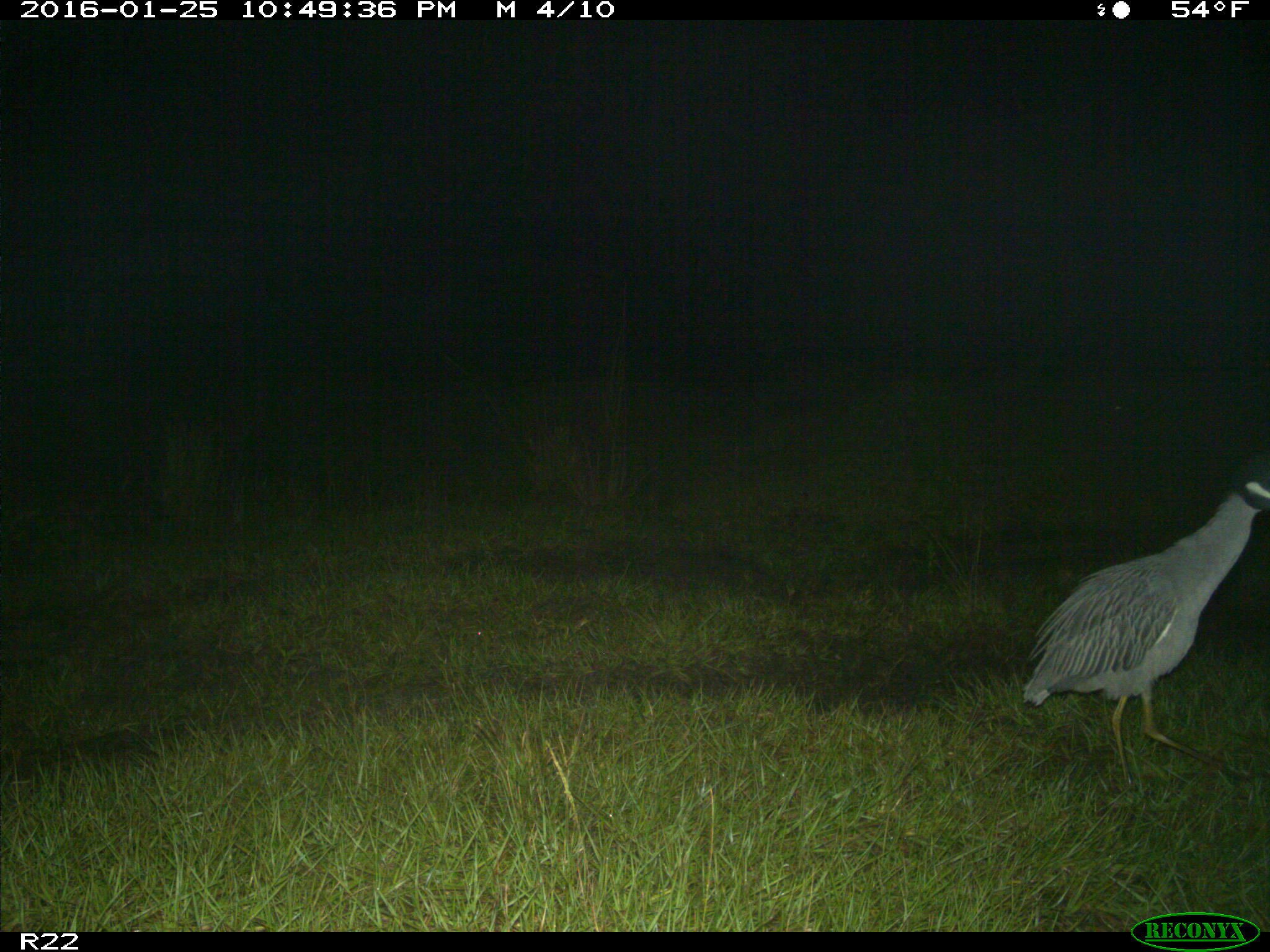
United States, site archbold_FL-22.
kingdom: Animalia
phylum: Chordata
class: Aves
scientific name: Aves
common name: birds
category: unidentified bird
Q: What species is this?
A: Unidentified bird (birds) (Aves).